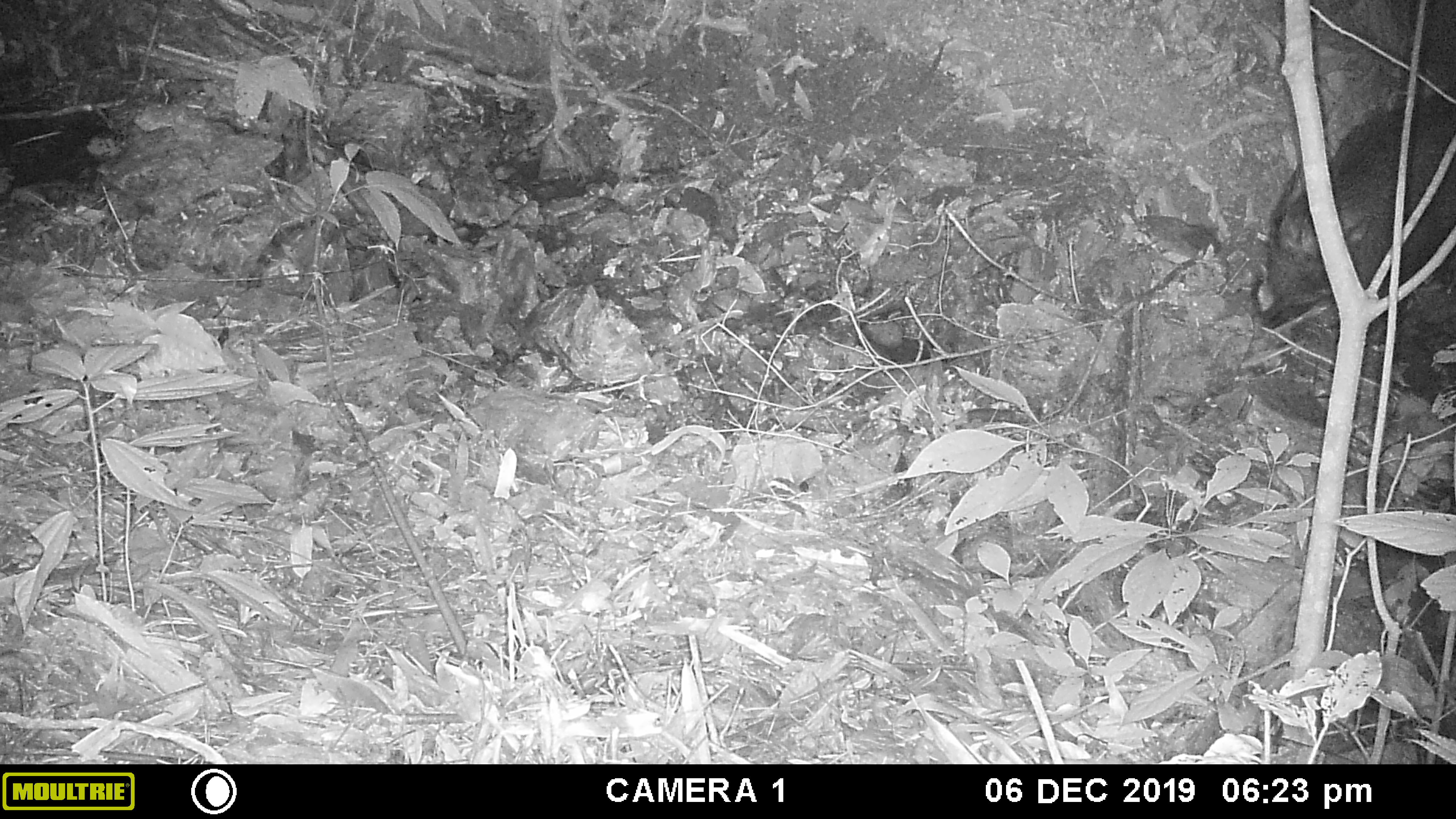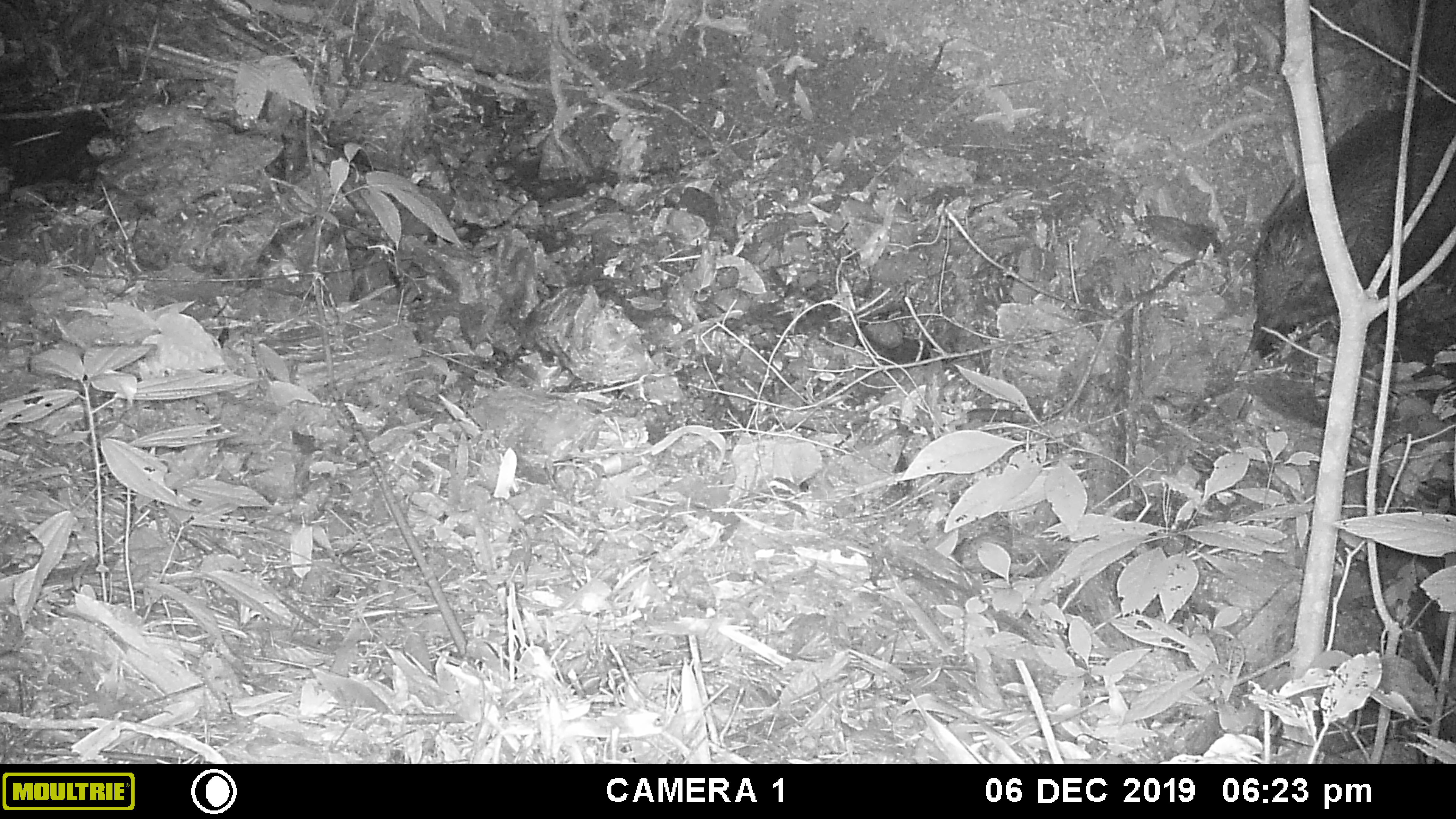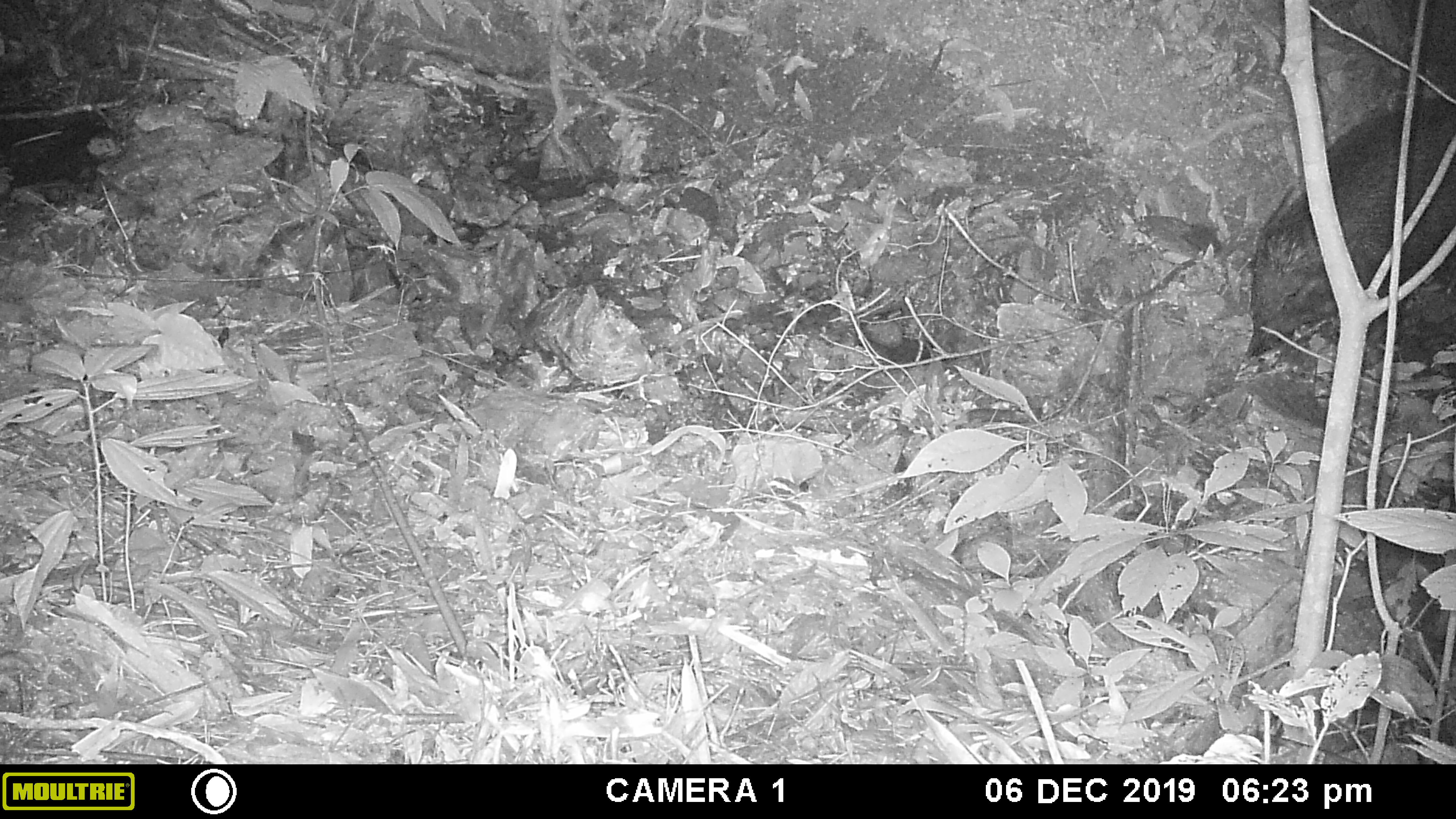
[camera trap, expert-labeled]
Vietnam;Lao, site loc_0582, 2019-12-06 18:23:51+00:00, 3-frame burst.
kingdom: Animalia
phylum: Chordata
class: Mammalia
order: Artiodactyla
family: Suidae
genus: Sus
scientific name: Sus scrofa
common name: eurasian wild pig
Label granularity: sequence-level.